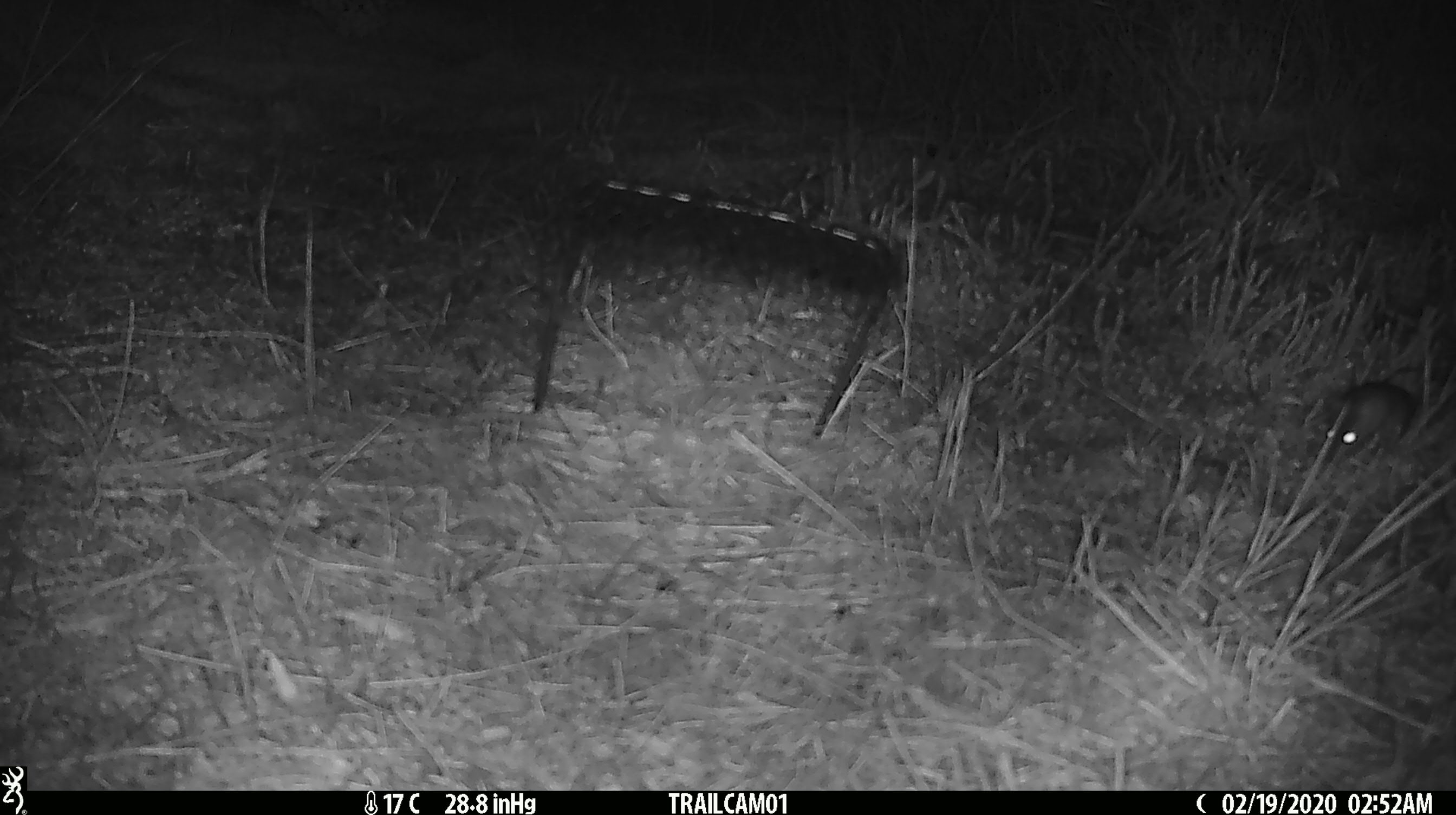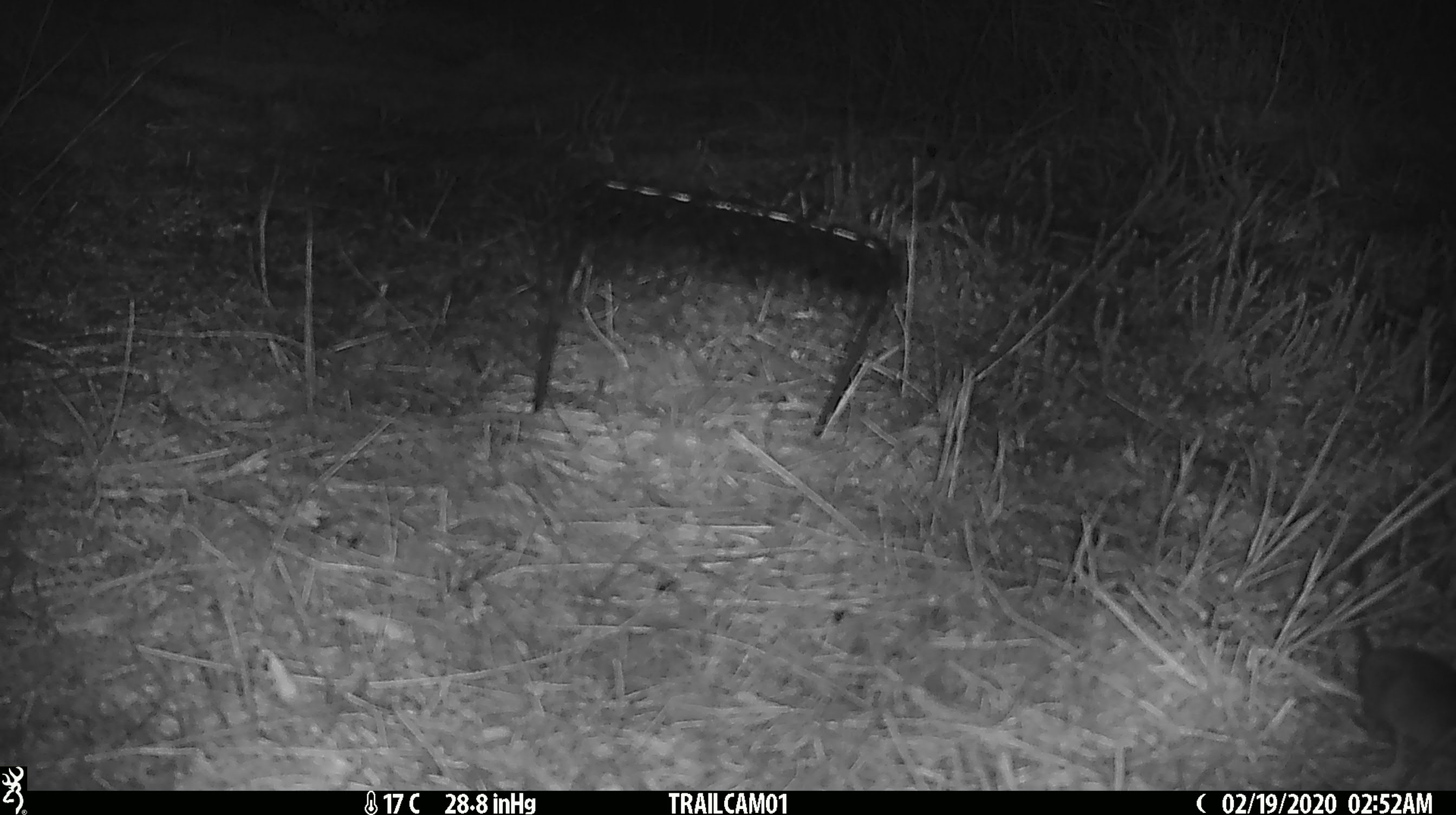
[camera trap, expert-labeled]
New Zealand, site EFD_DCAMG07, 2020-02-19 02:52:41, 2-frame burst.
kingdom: Animalia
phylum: Chordata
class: Mammalia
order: Rodentia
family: Muridae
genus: Mus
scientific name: Mus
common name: mouse